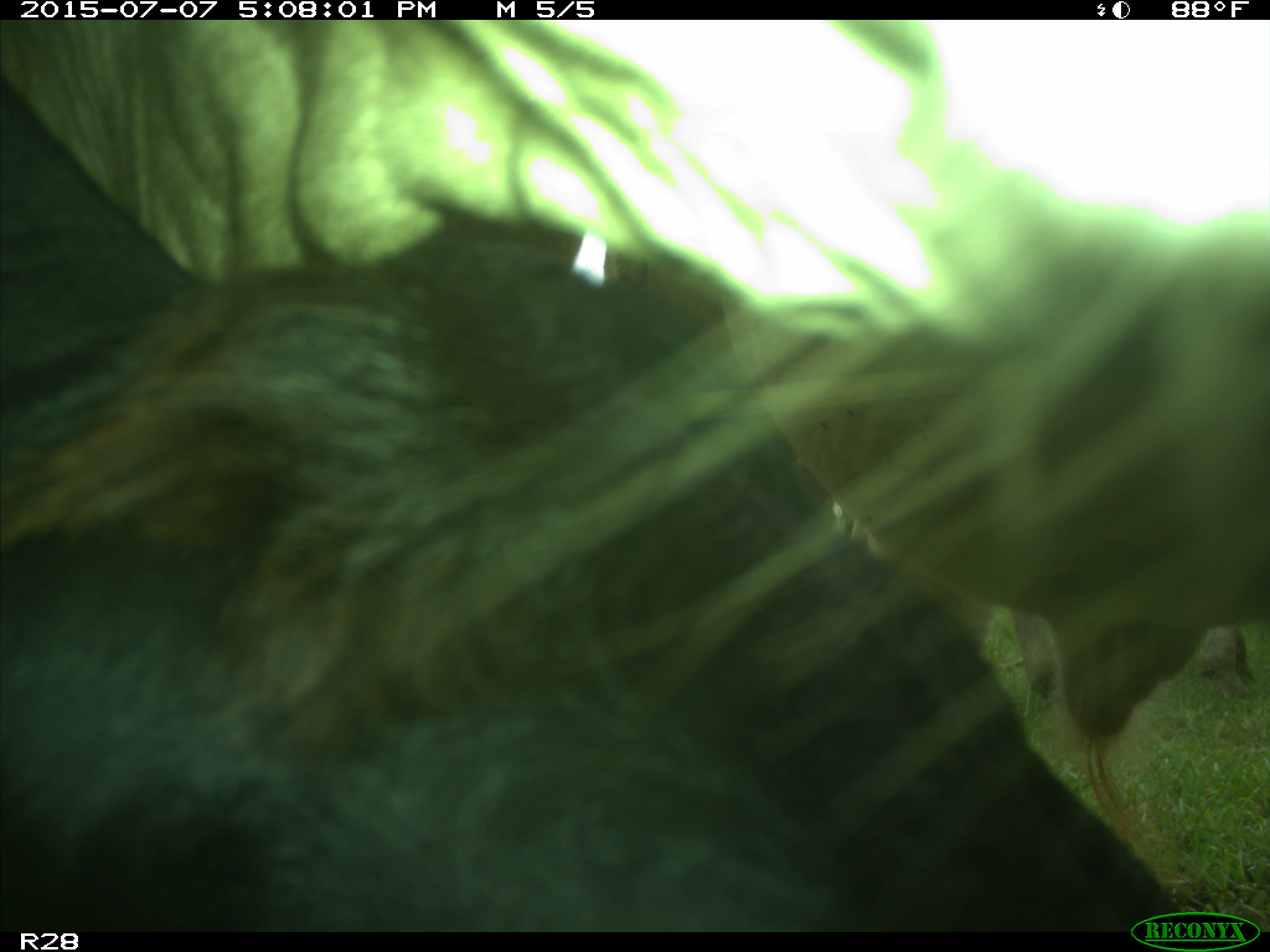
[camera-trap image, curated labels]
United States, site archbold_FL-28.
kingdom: Animalia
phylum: Chordata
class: Mammalia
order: Artiodactyla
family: Bovidae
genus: Bos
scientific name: Bos taurus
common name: domestic cow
Bos taurus (domestic cow).